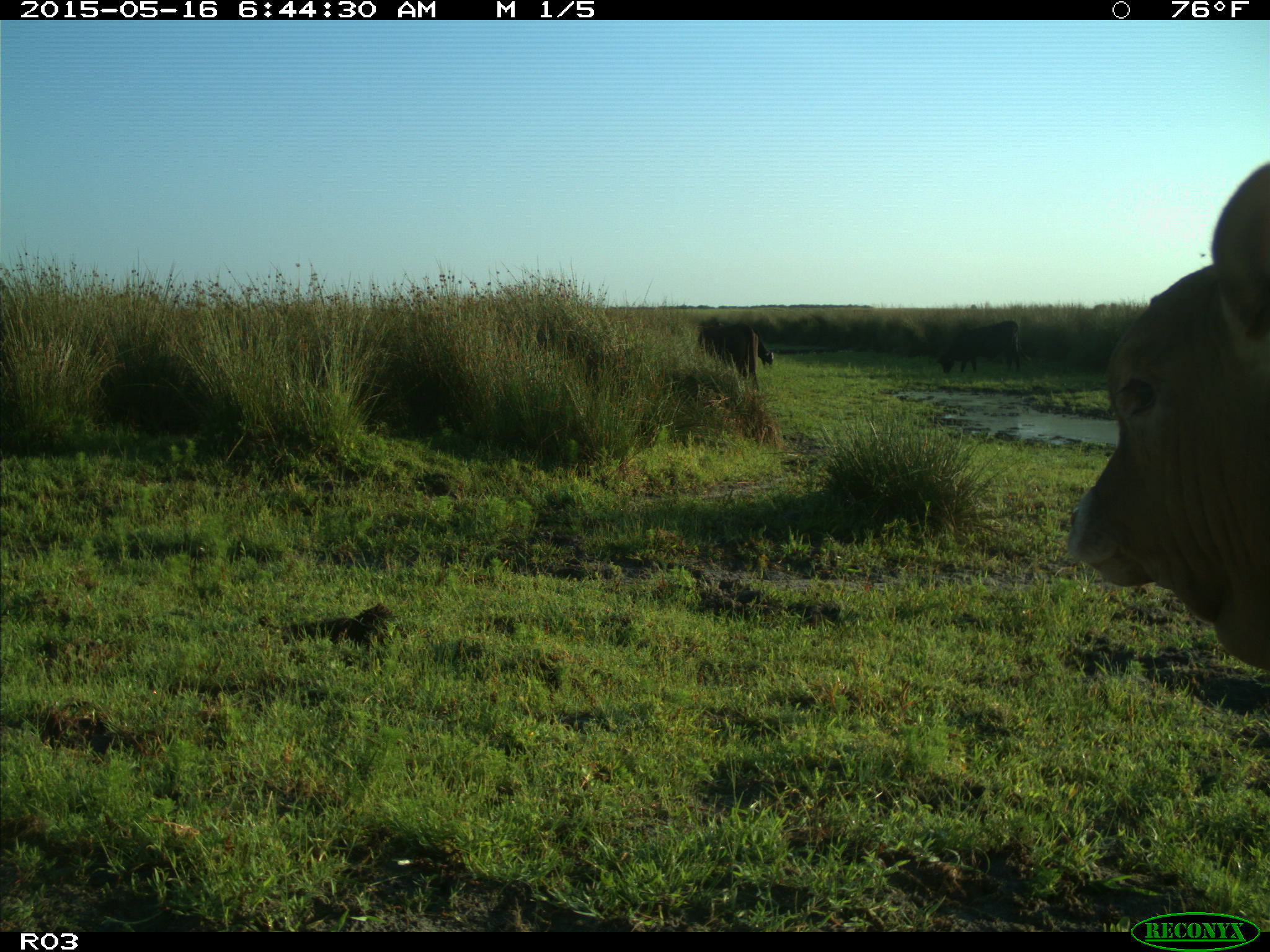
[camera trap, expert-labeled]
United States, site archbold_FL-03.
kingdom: Animalia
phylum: Chordata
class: Mammalia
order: Artiodactyla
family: Bovidae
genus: Bos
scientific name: Bos taurus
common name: domestic cow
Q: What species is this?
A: Bos taurus (domestic cow).